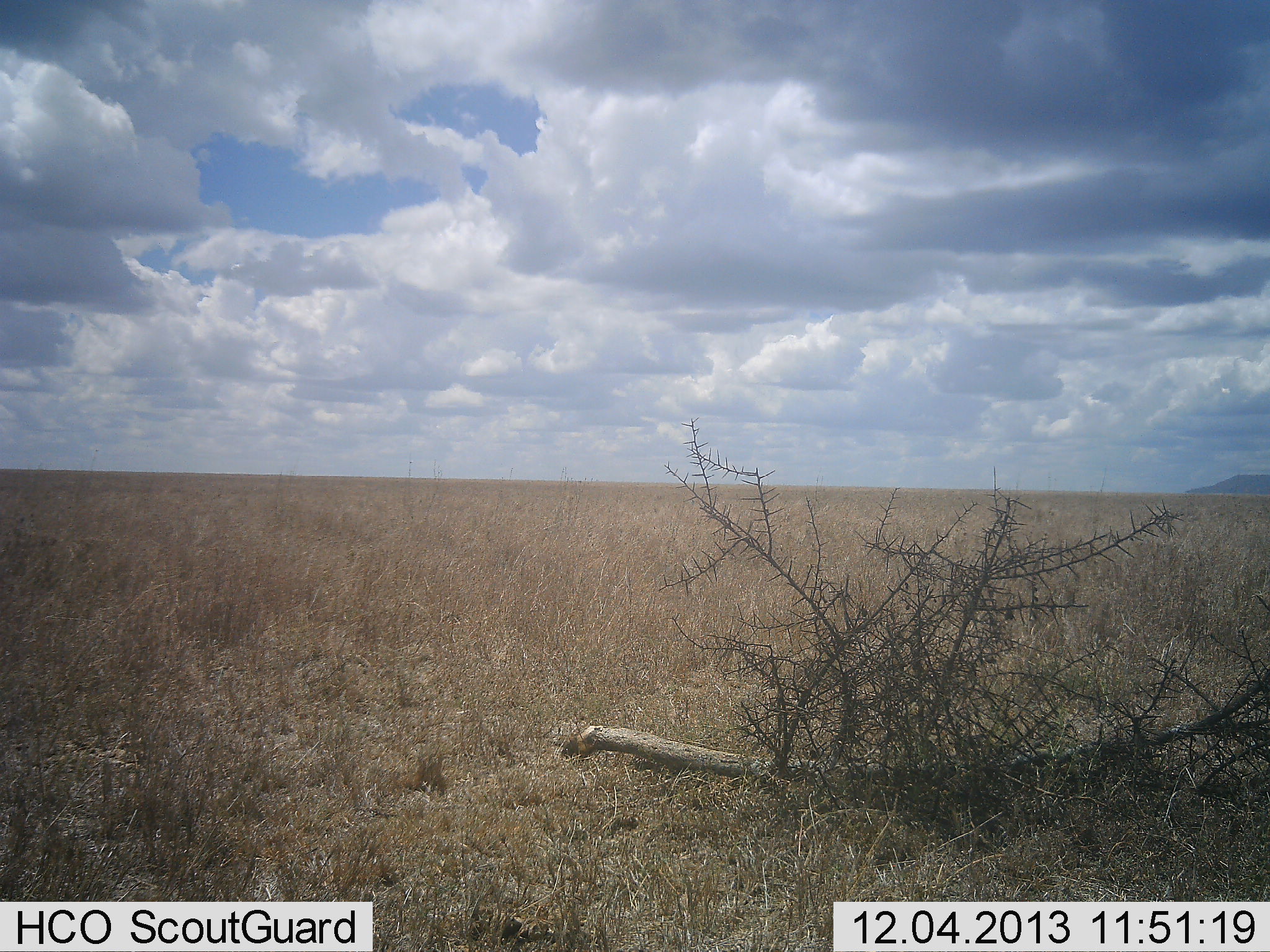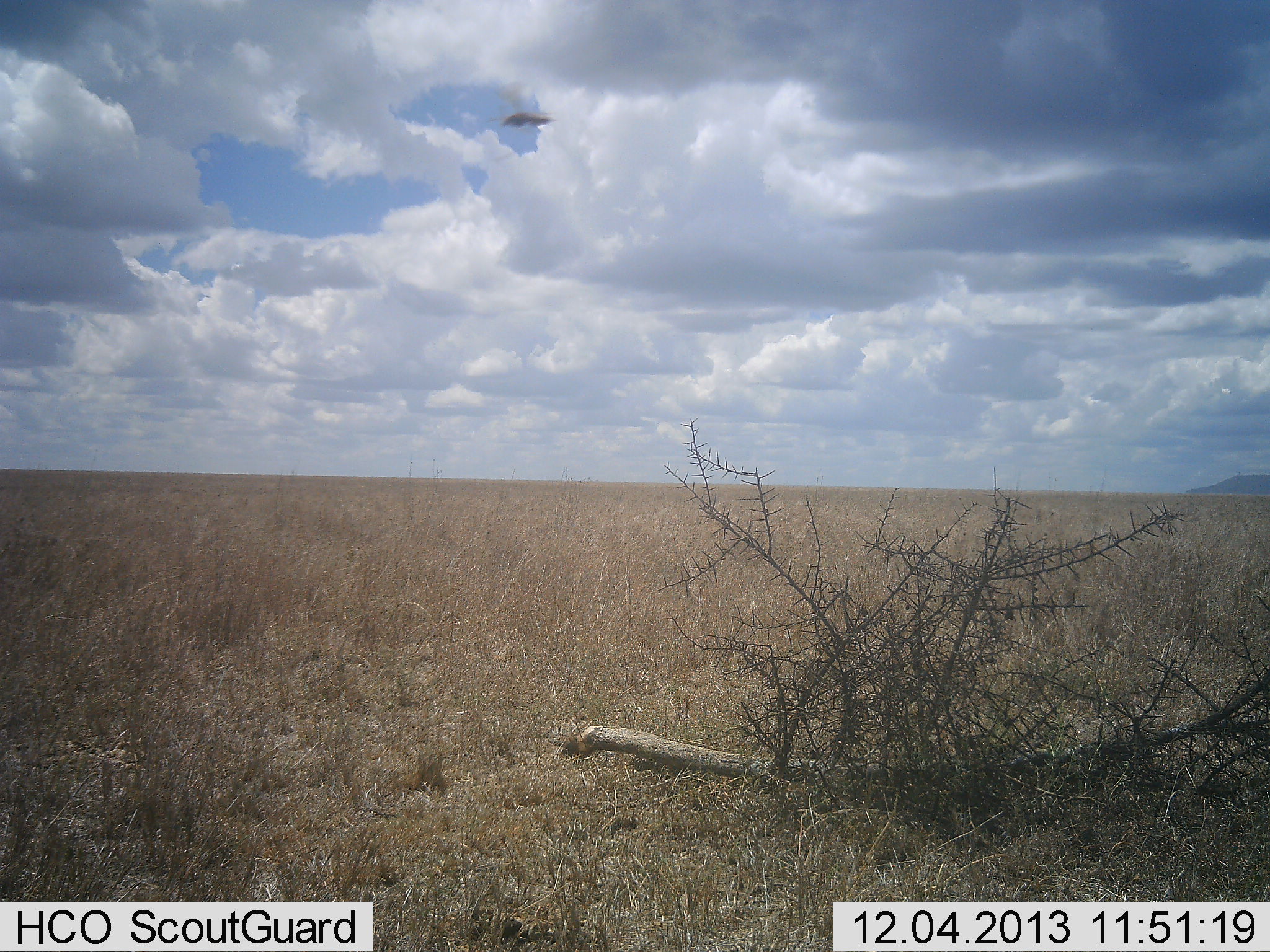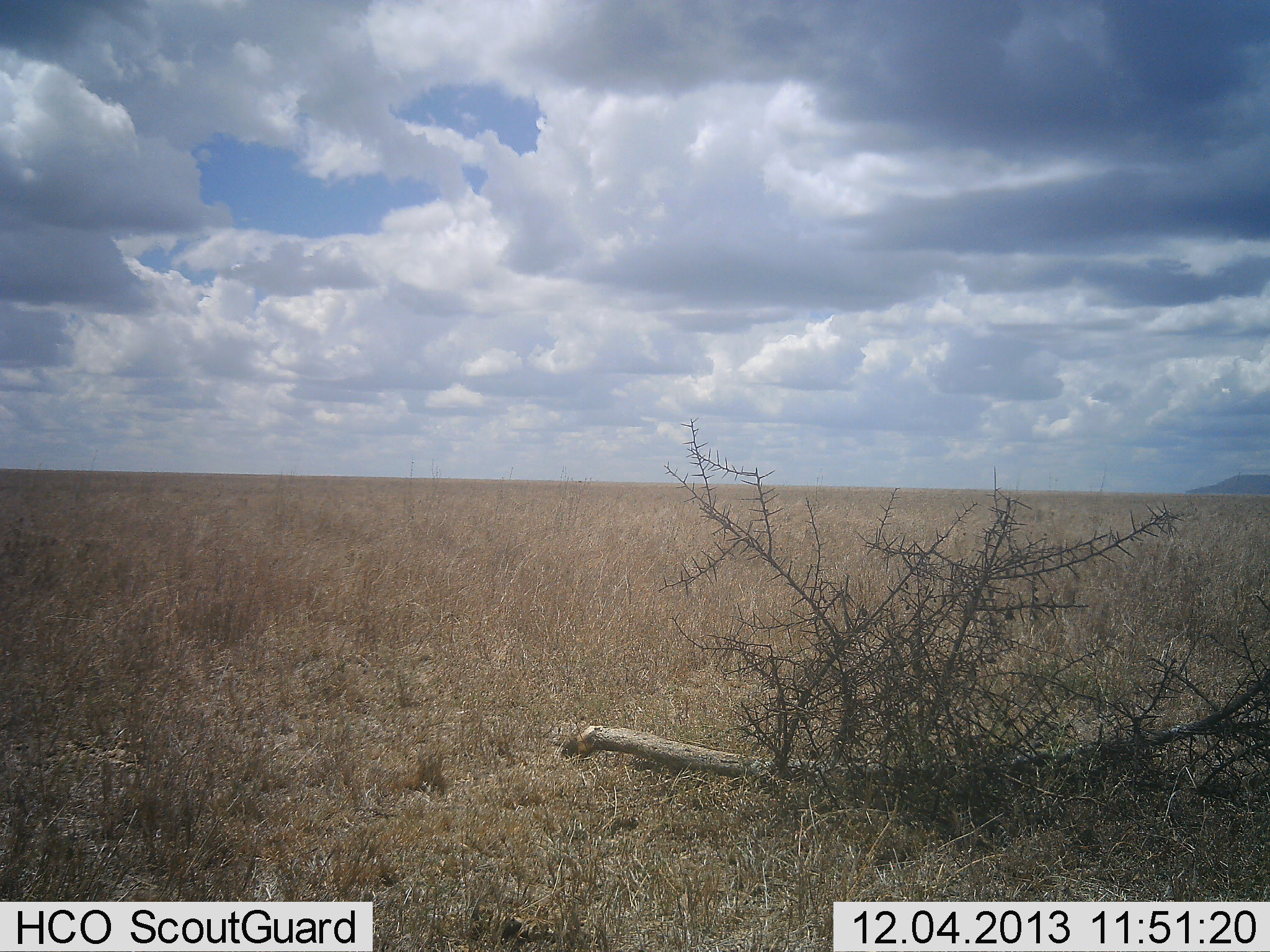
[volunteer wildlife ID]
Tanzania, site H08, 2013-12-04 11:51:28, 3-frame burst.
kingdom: Animalia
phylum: Arthropoda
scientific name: Arthropoda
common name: arthropods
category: insectspider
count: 1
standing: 0%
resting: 0%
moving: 100%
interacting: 0%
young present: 0%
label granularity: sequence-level